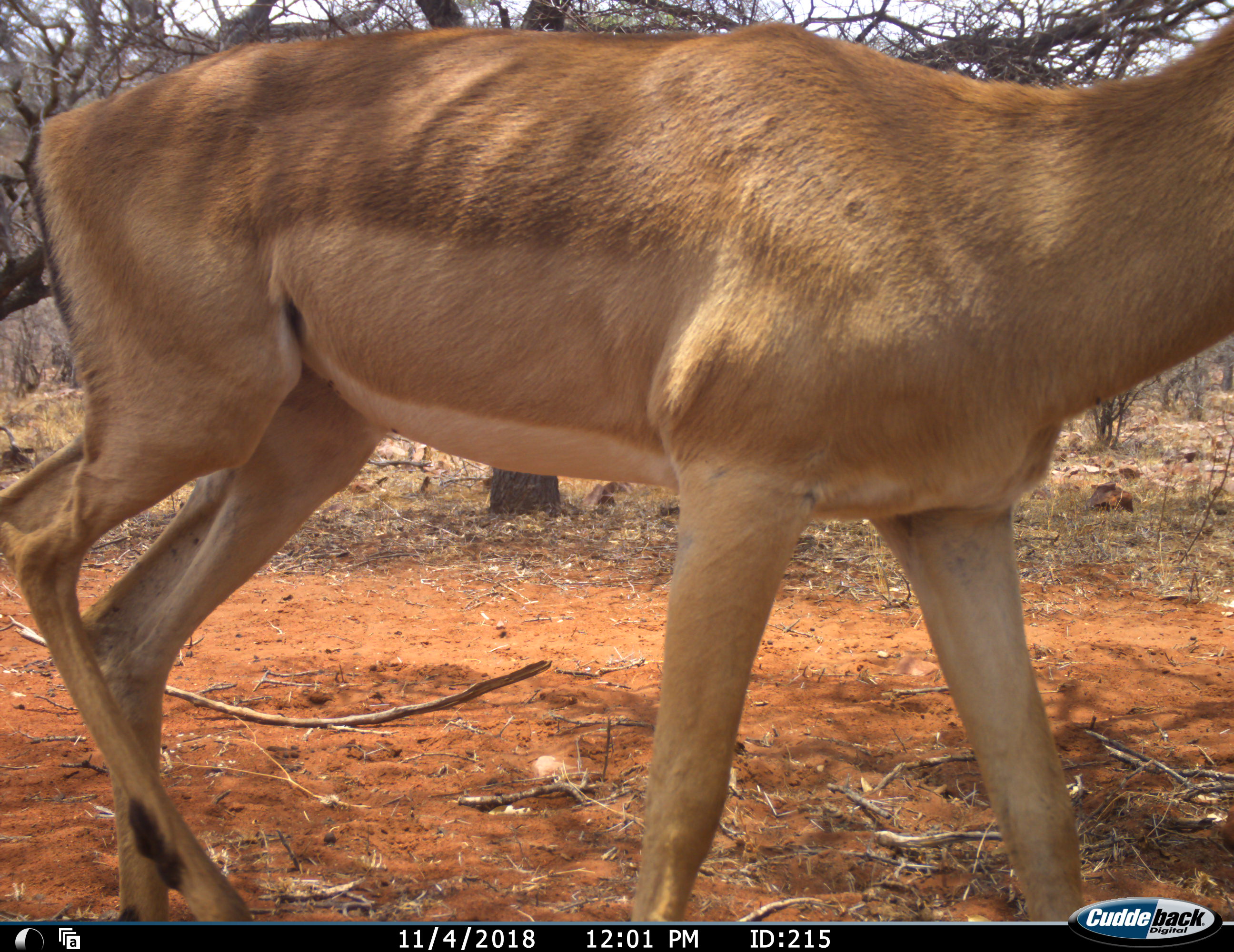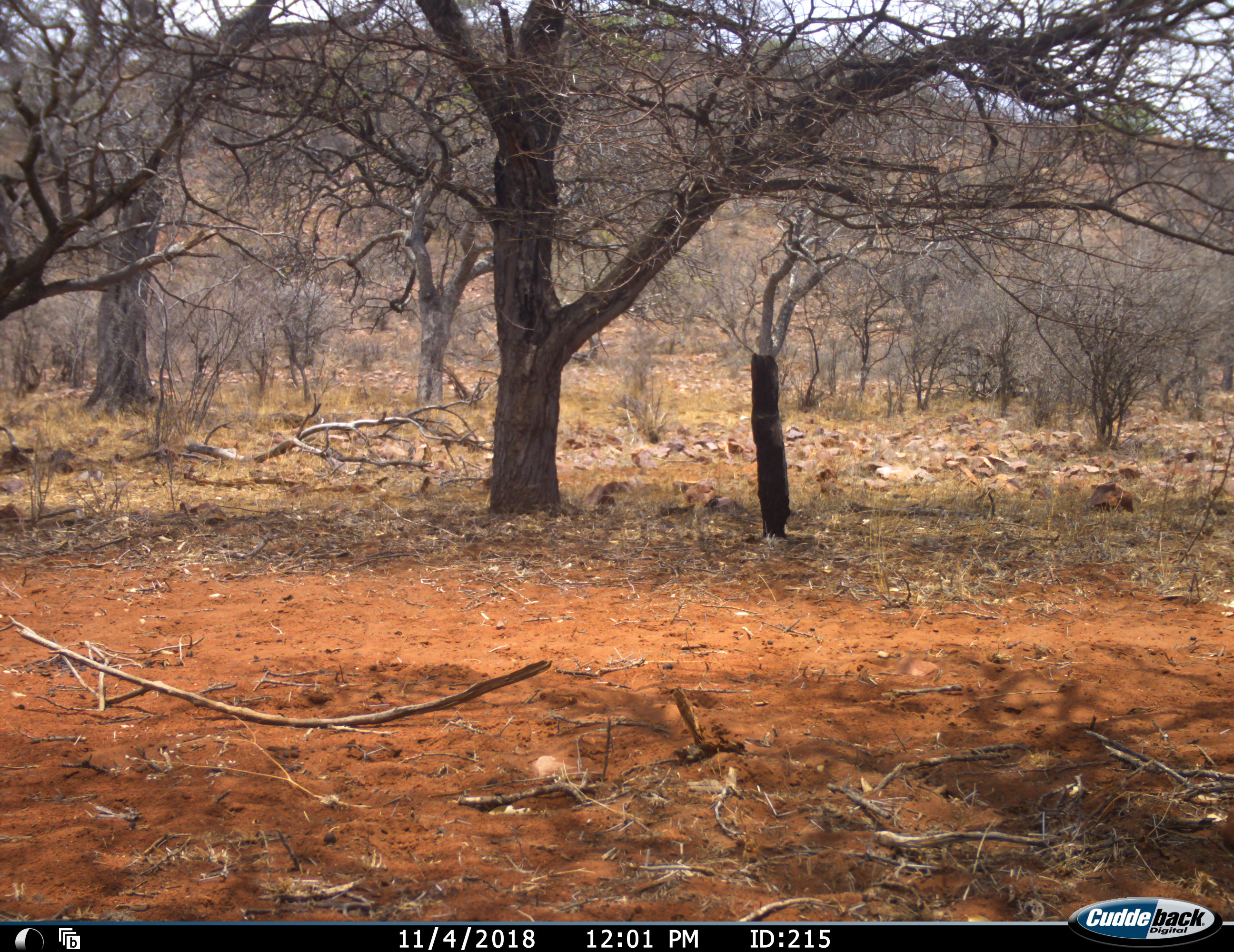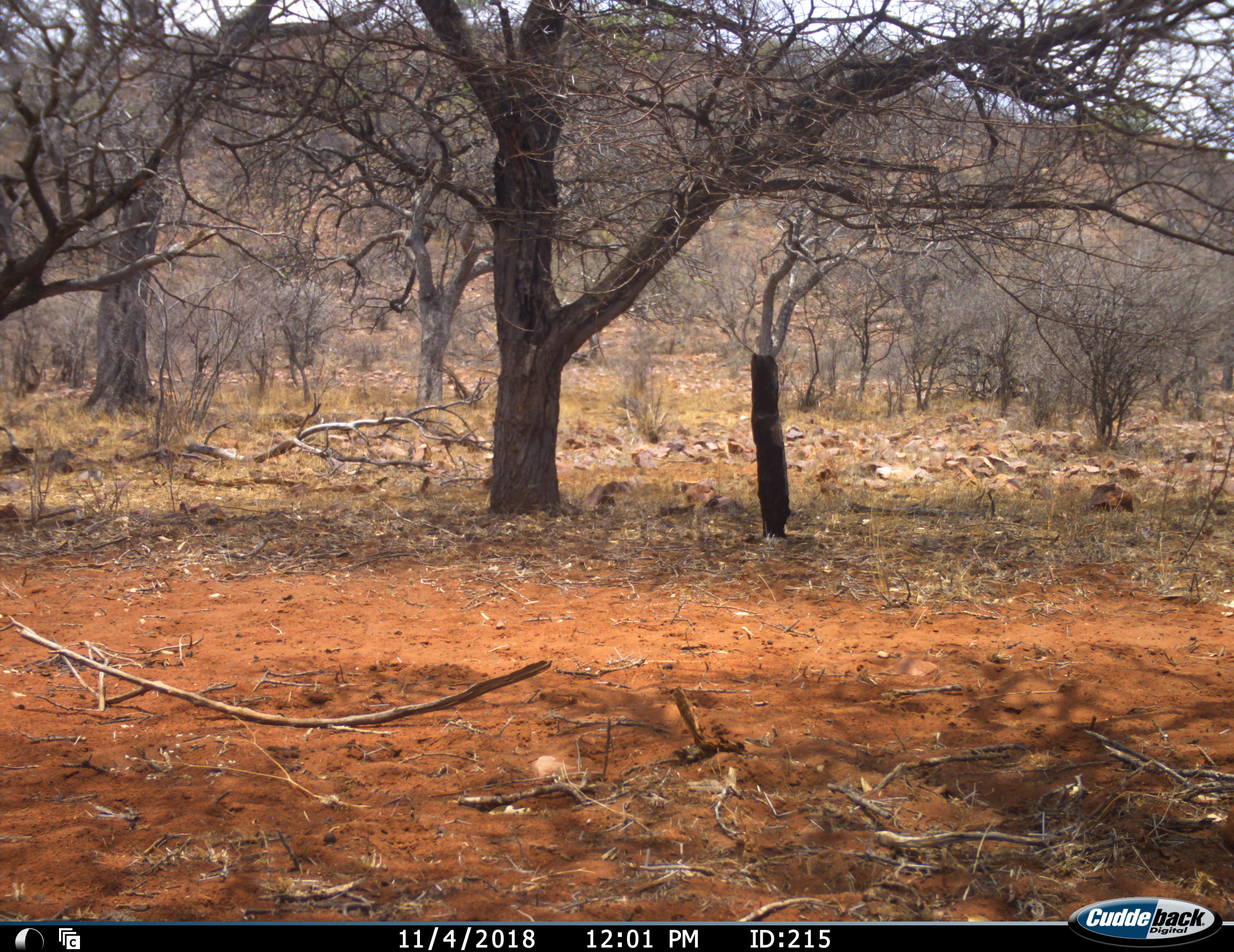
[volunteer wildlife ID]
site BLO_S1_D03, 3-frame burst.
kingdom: Animalia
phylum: Chordata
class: Mammalia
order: Artiodactyla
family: Bovidae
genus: Aepyceros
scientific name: Aepyceros melampus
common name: impala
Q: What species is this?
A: Impala (Aepyceros melampus).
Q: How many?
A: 1.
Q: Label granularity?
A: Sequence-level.